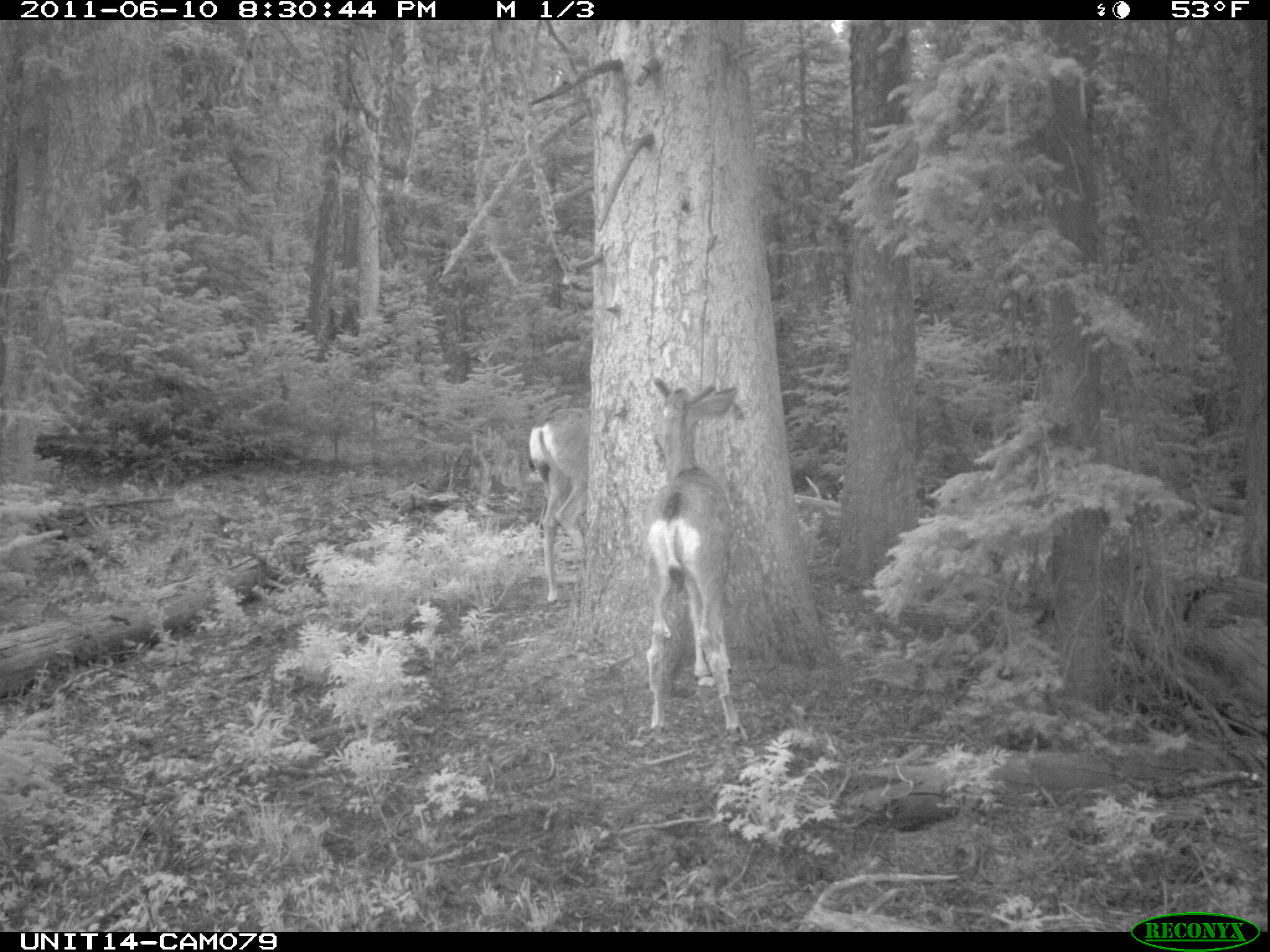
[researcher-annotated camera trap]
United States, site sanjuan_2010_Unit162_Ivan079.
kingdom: Animalia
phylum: Chordata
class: Mammalia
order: Artiodactyla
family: Cervidae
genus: Odocoileus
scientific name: Odocoileus hemionus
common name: mule deer